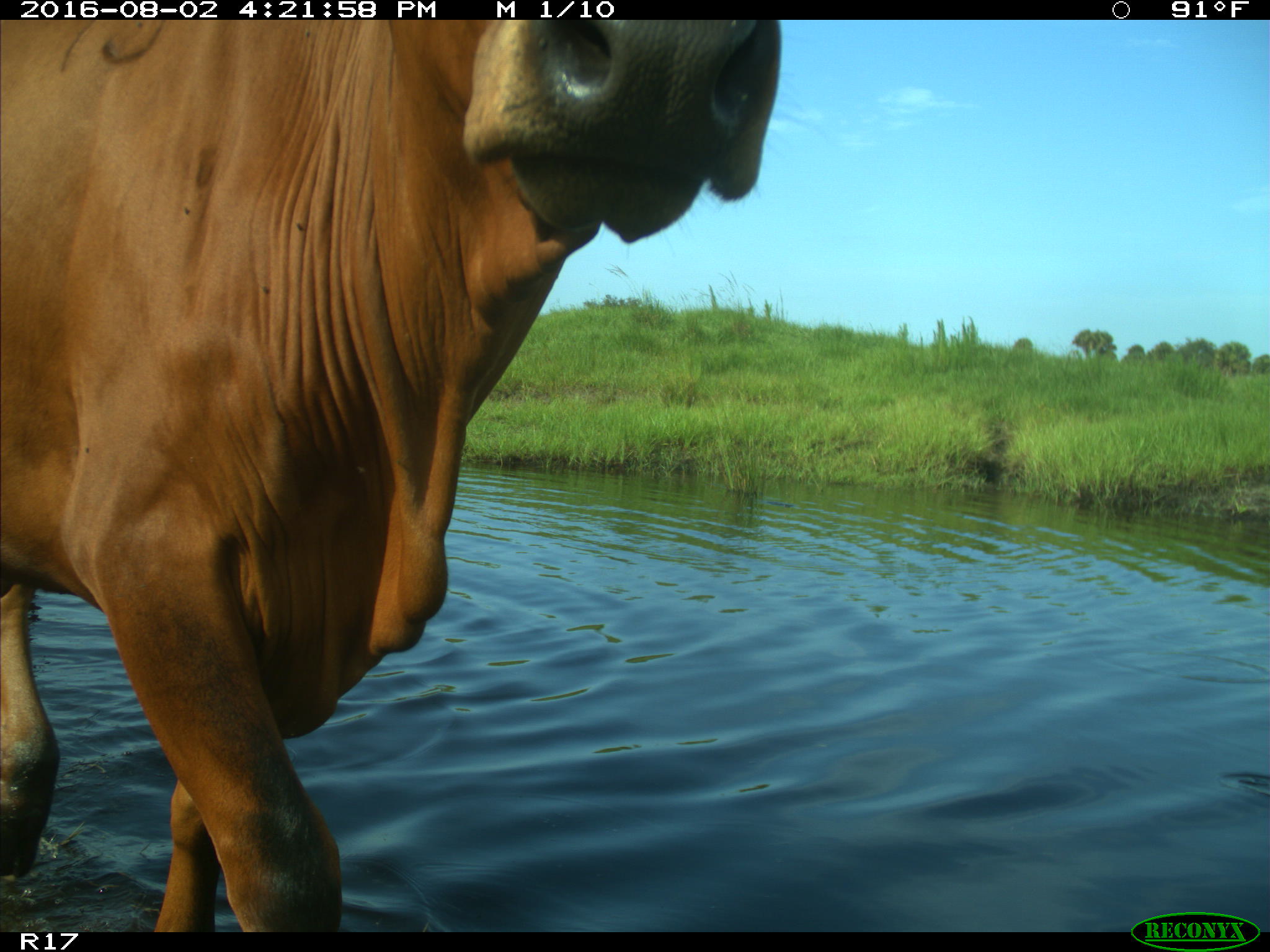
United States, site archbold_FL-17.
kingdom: Animalia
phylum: Chordata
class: Mammalia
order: Artiodactyla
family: Bovidae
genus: Bos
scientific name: Bos taurus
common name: domestic cow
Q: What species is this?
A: Bos taurus (domestic cow).